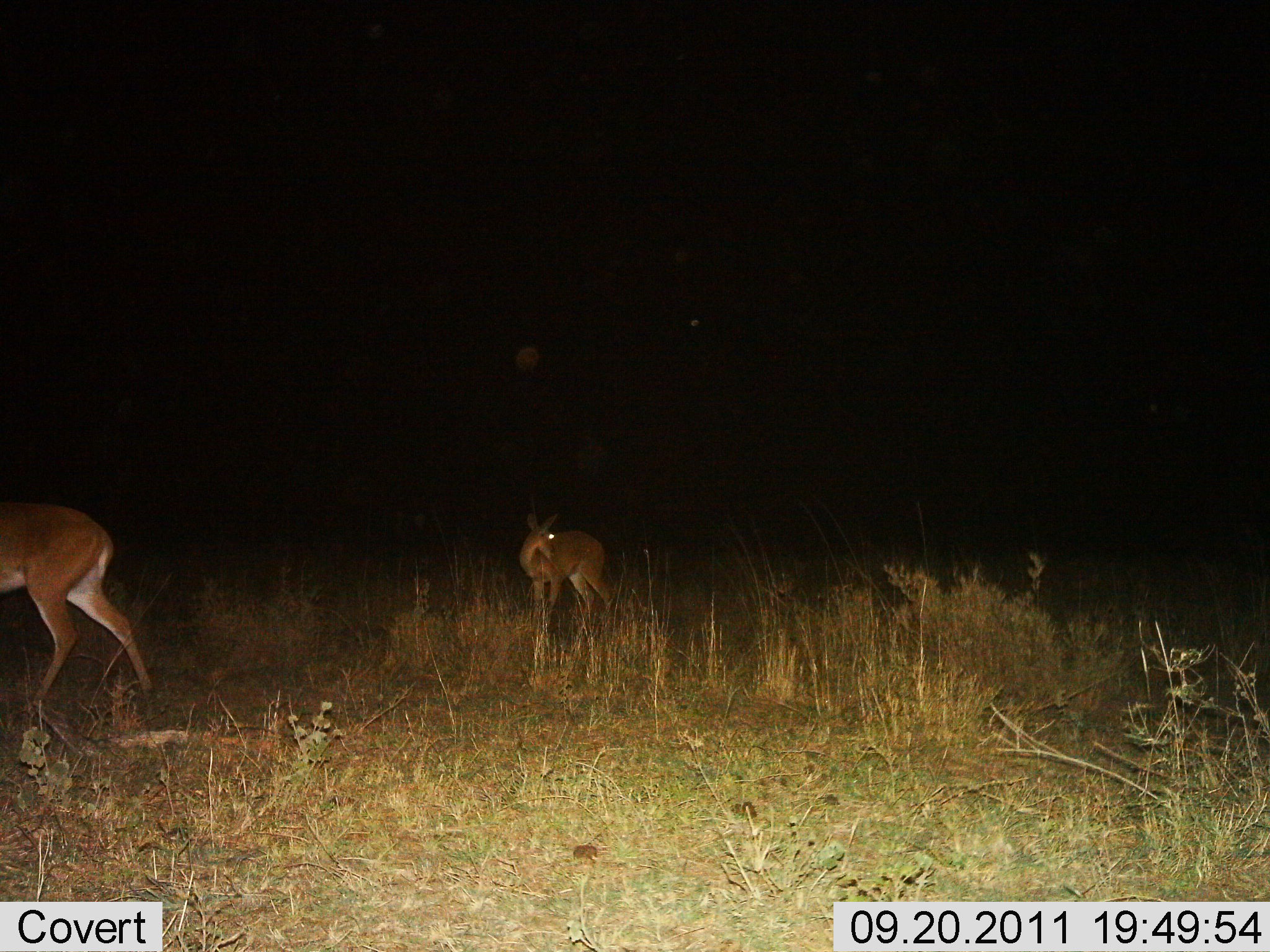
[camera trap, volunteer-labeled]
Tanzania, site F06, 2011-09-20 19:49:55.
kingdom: Animalia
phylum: Chordata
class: Mammalia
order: Artiodactyla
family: Bovidae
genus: Redunca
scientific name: Redunca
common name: reedbuck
Reedbuck (Redunca), count 2. Behavior (volunteer vote fractions): standing 73%, resting 0%, moving 36%, interacting 0%. Young present (vote fraction): 18%. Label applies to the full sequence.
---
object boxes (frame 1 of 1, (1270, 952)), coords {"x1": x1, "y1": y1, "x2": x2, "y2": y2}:
animal: {"x1": 0, "y1": 500, "x2": 155, "y2": 710}; {"x1": 510, "y1": 510, "x2": 615, "y2": 624}